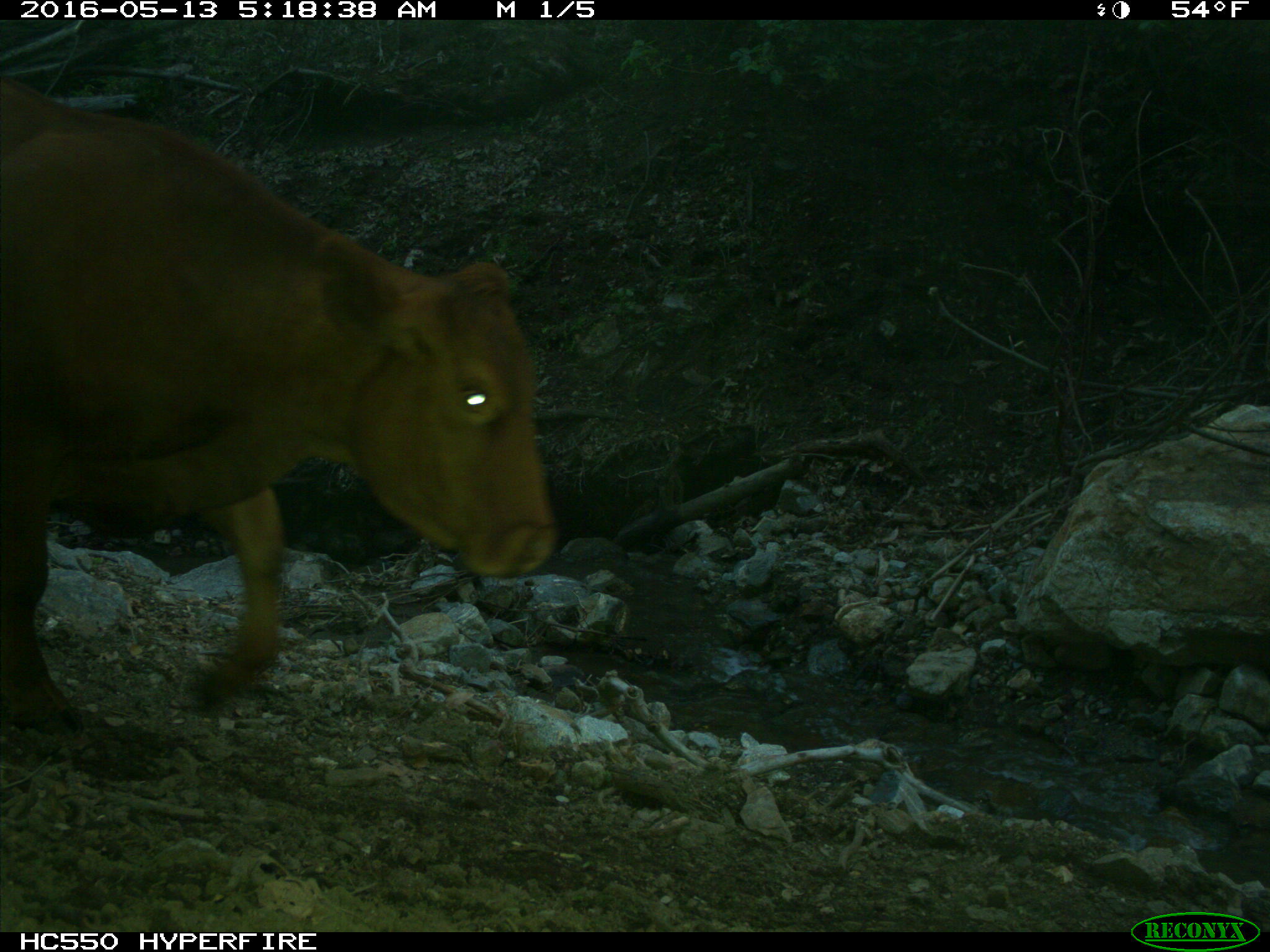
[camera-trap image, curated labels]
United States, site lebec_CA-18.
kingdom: Animalia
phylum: Chordata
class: Mammalia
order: Artiodactyla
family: Bovidae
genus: Bos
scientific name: Bos taurus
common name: domestic cow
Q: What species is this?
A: Bos taurus (domestic cow).